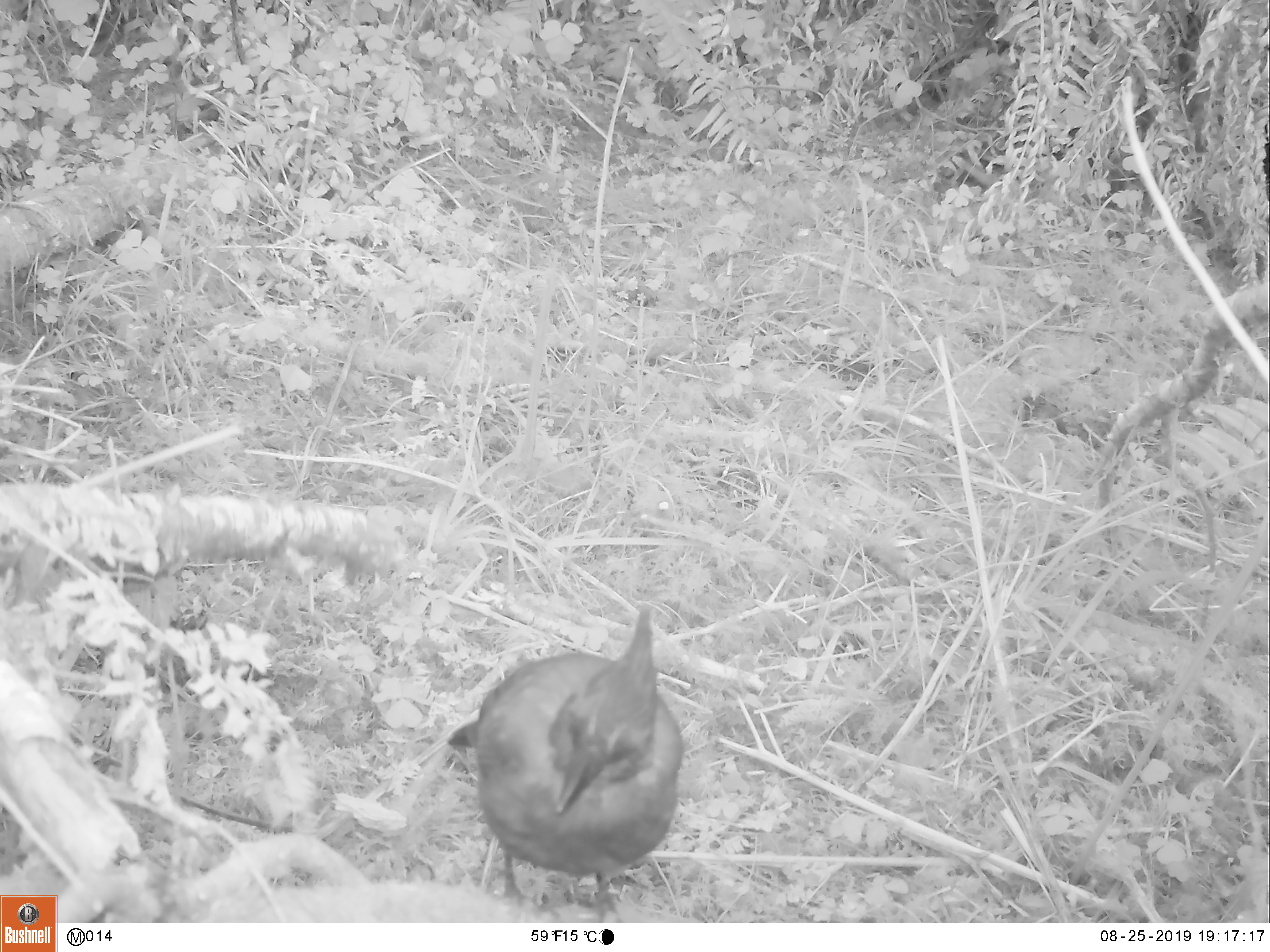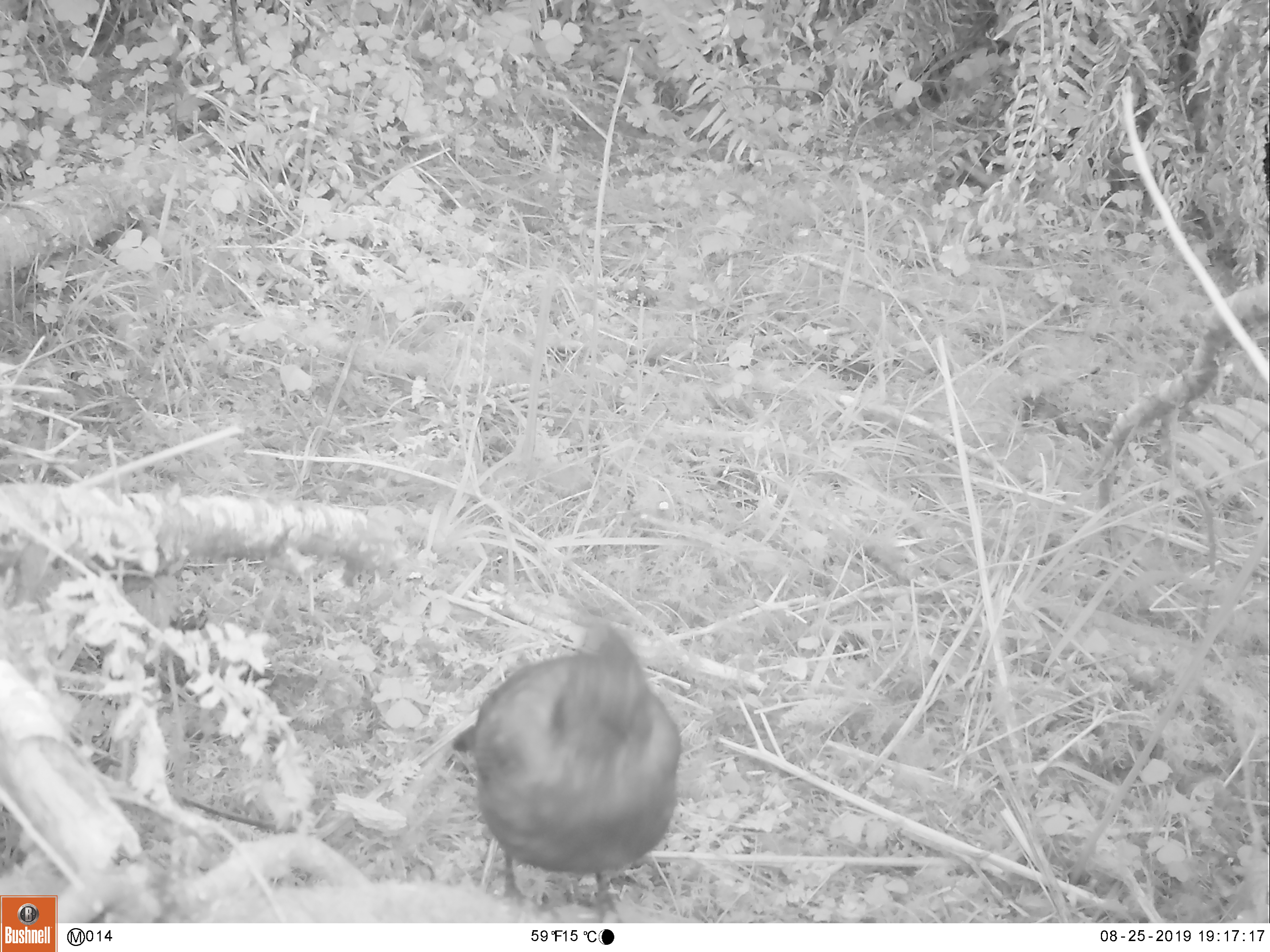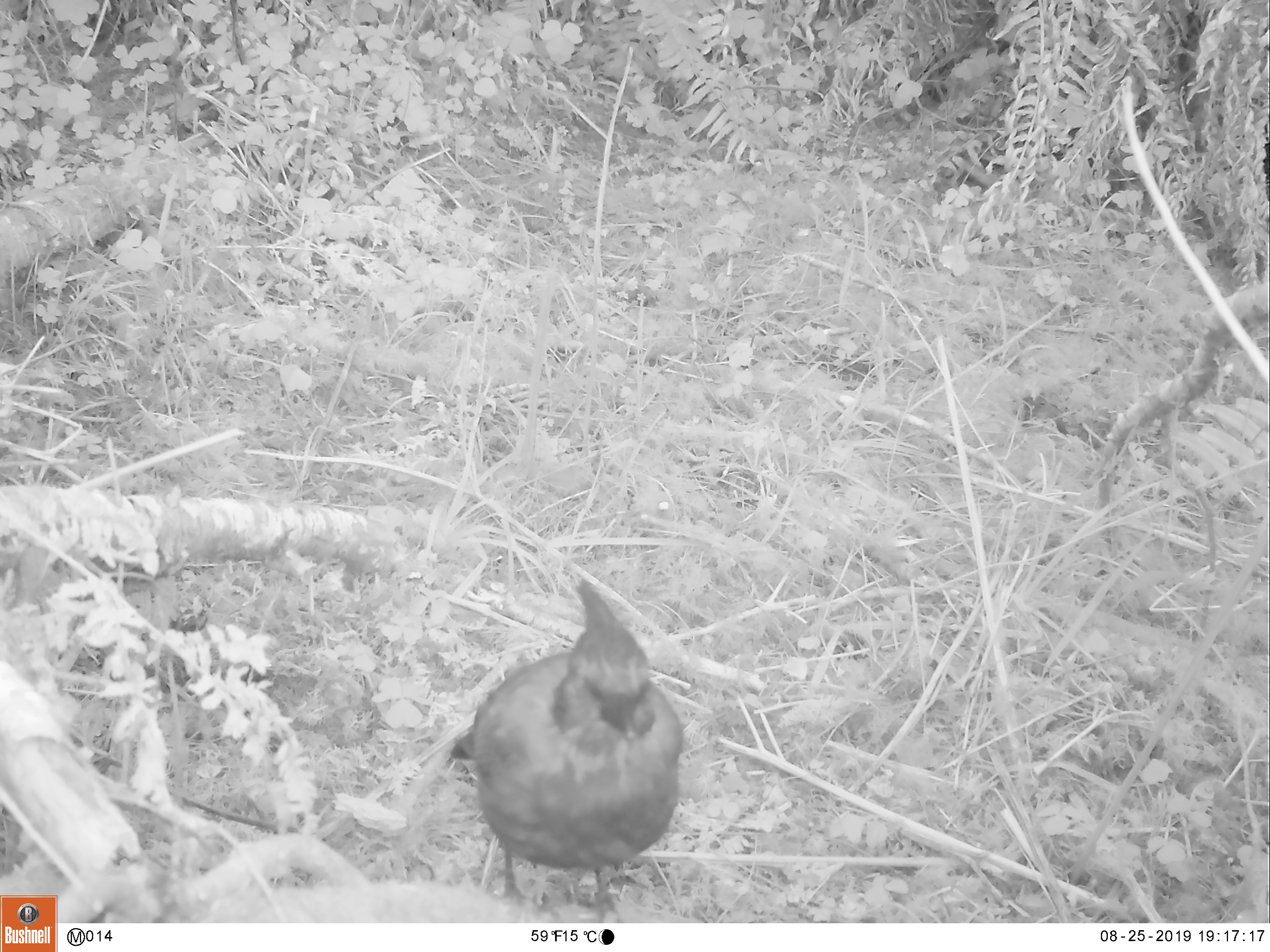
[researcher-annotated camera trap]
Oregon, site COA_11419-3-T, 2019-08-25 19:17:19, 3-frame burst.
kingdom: Animalia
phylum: Chordata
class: Aves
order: Passeriformes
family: Corvidae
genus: Cyanocitta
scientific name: Cyanocitta stelleri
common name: steller's jay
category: stellers jay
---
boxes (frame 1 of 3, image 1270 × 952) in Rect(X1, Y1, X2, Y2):
stellers jay: Rect(442, 605, 685, 910)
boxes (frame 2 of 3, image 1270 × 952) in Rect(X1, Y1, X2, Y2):
stellers jay: Rect(445, 621, 695, 906)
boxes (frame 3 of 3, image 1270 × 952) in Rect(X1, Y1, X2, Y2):
stellers jay: Rect(445, 579, 691, 906)